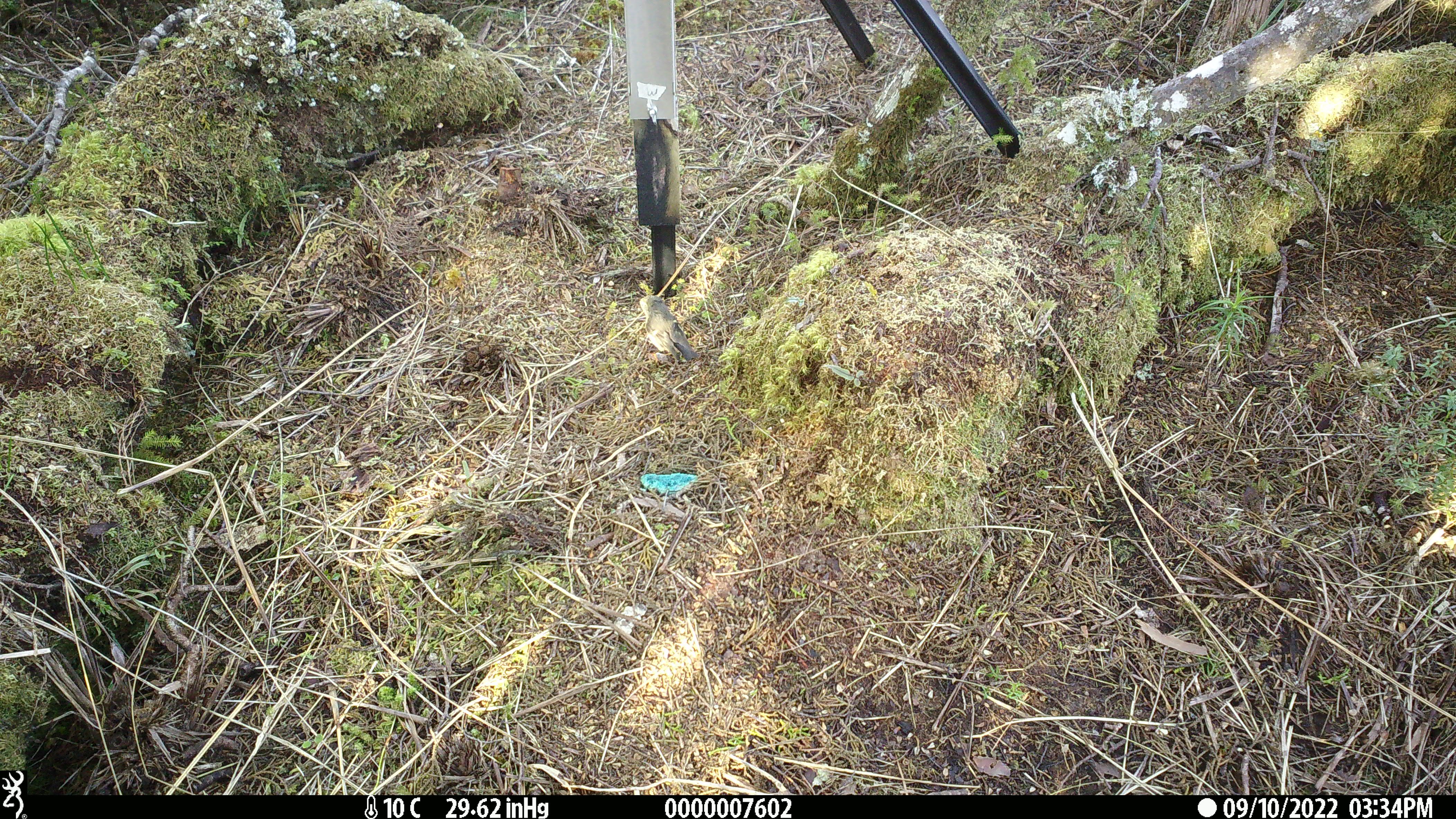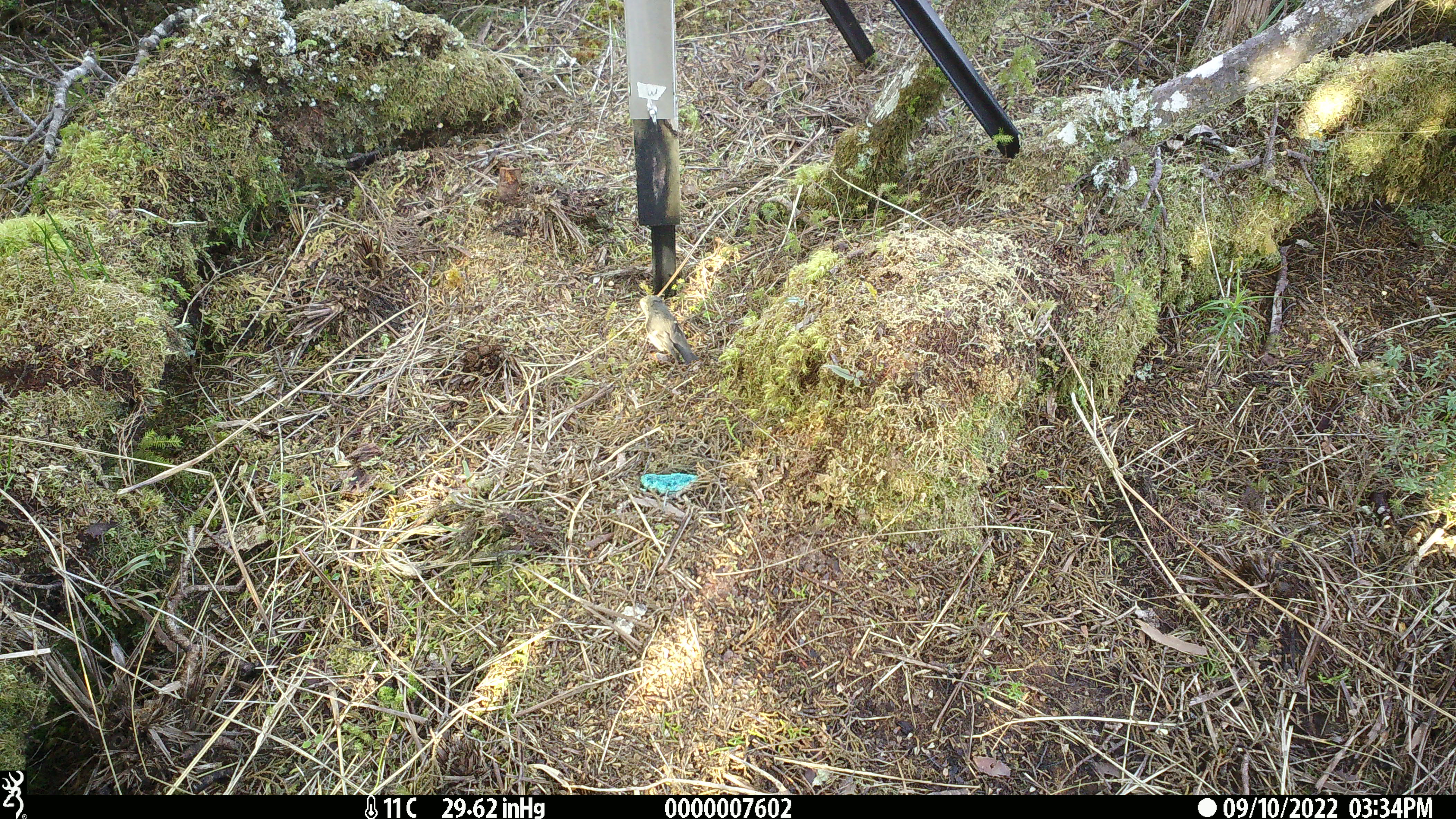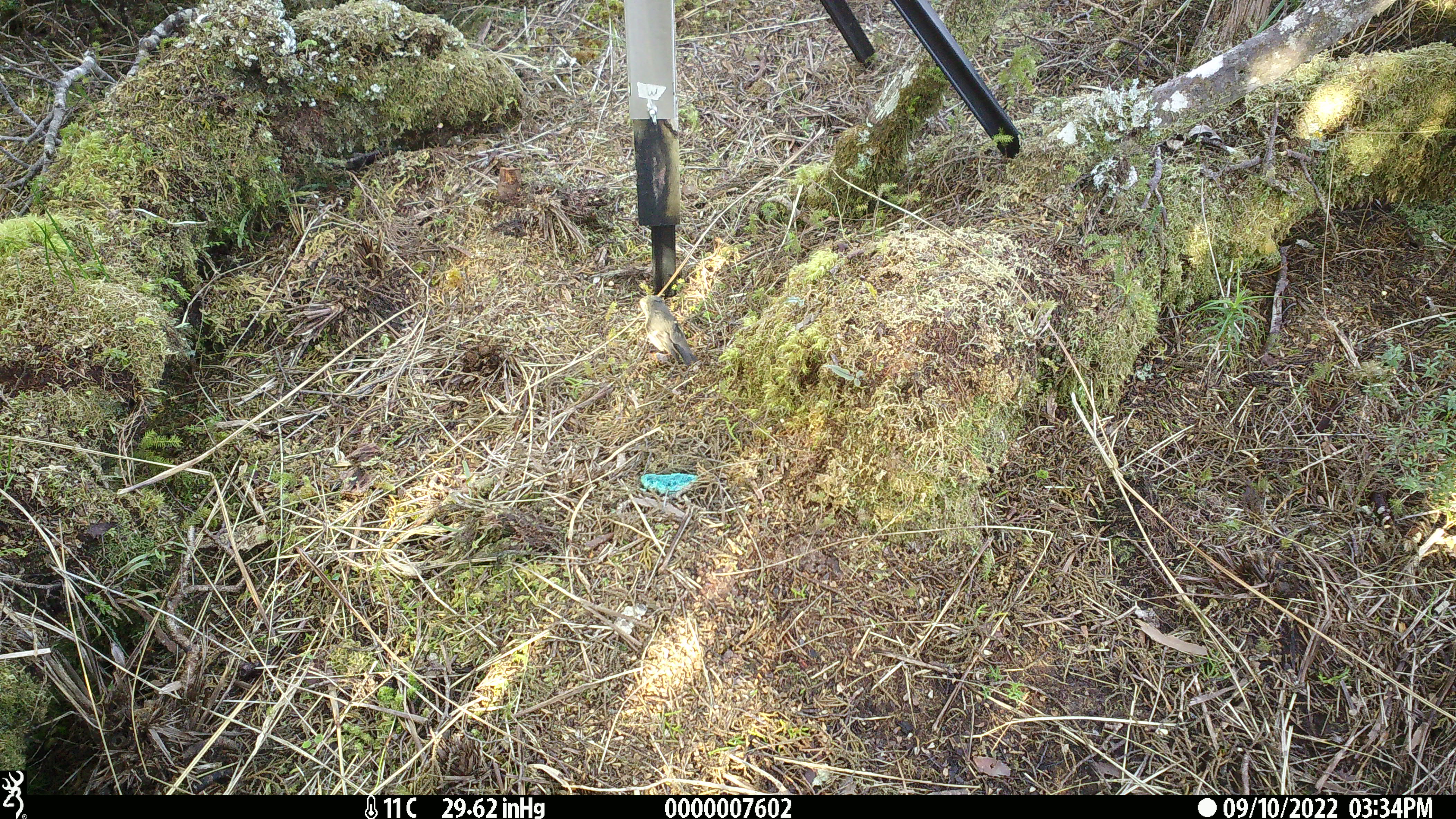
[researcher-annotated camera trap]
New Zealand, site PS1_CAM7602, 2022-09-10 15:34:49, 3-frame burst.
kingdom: Animalia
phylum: Chordata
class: Aves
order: Passeriformes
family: Petroicidae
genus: Petroica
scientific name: Petroica macrocephala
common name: tomtit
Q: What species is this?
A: Tomtit (Petroica macrocephala).